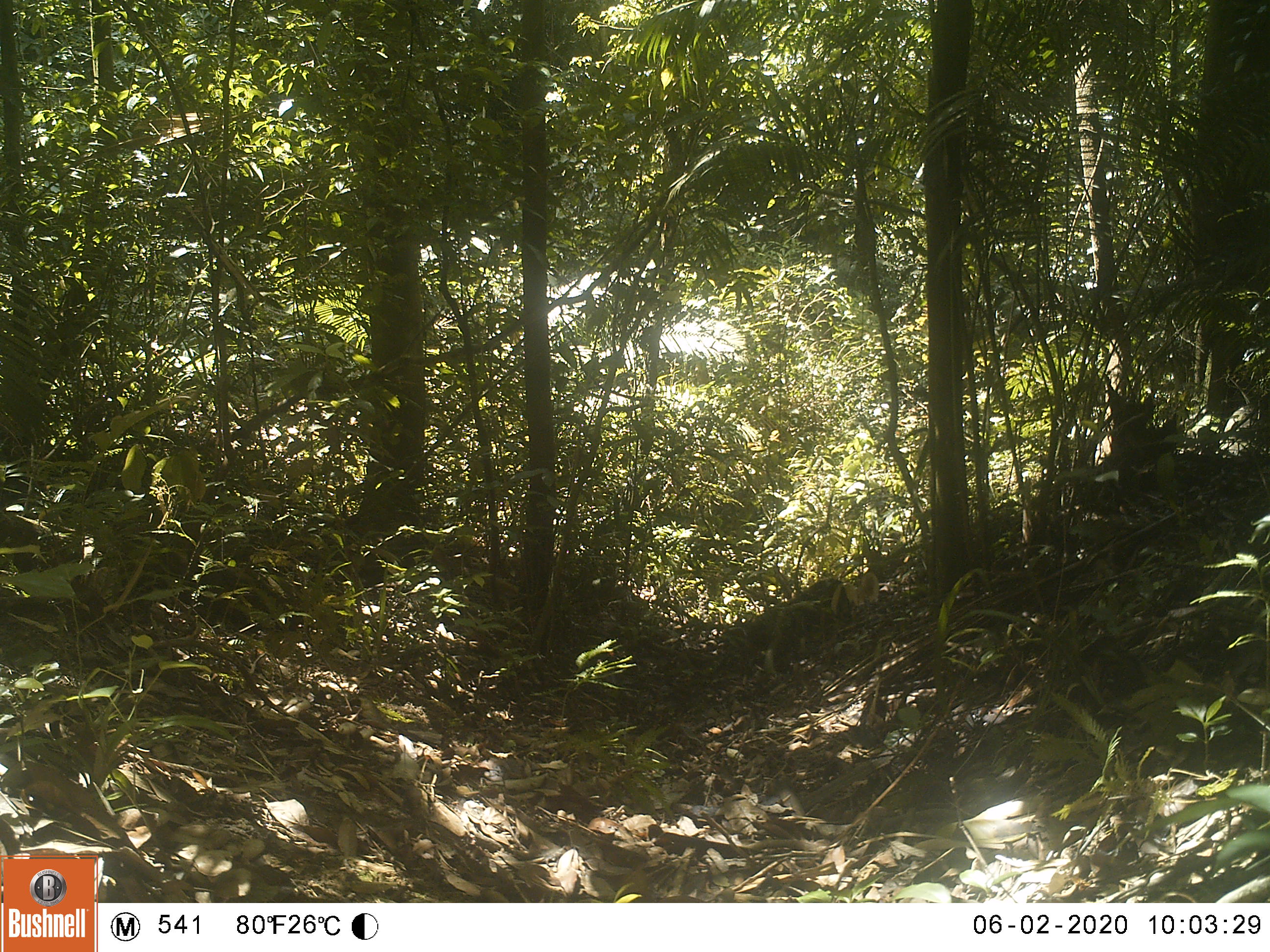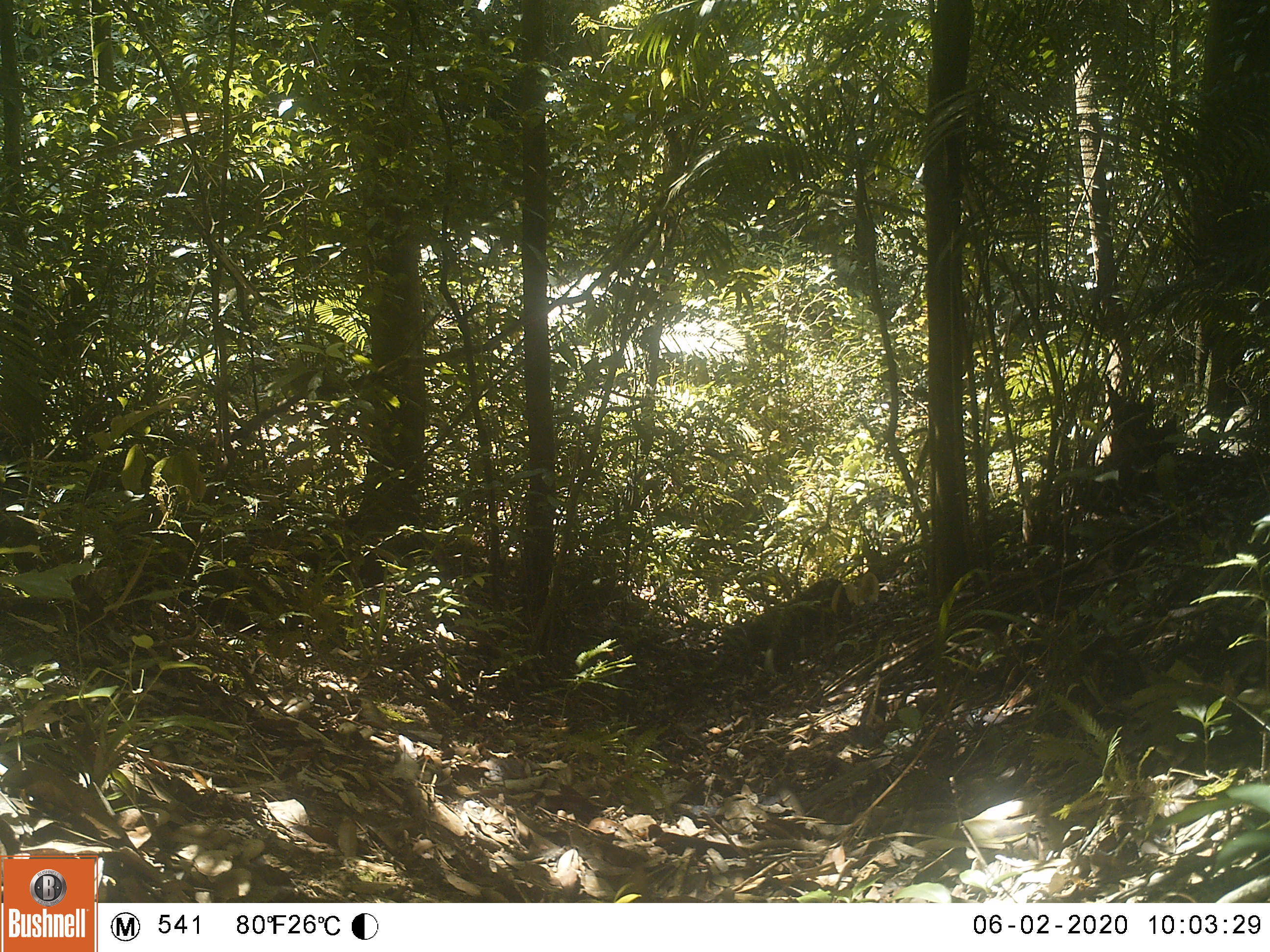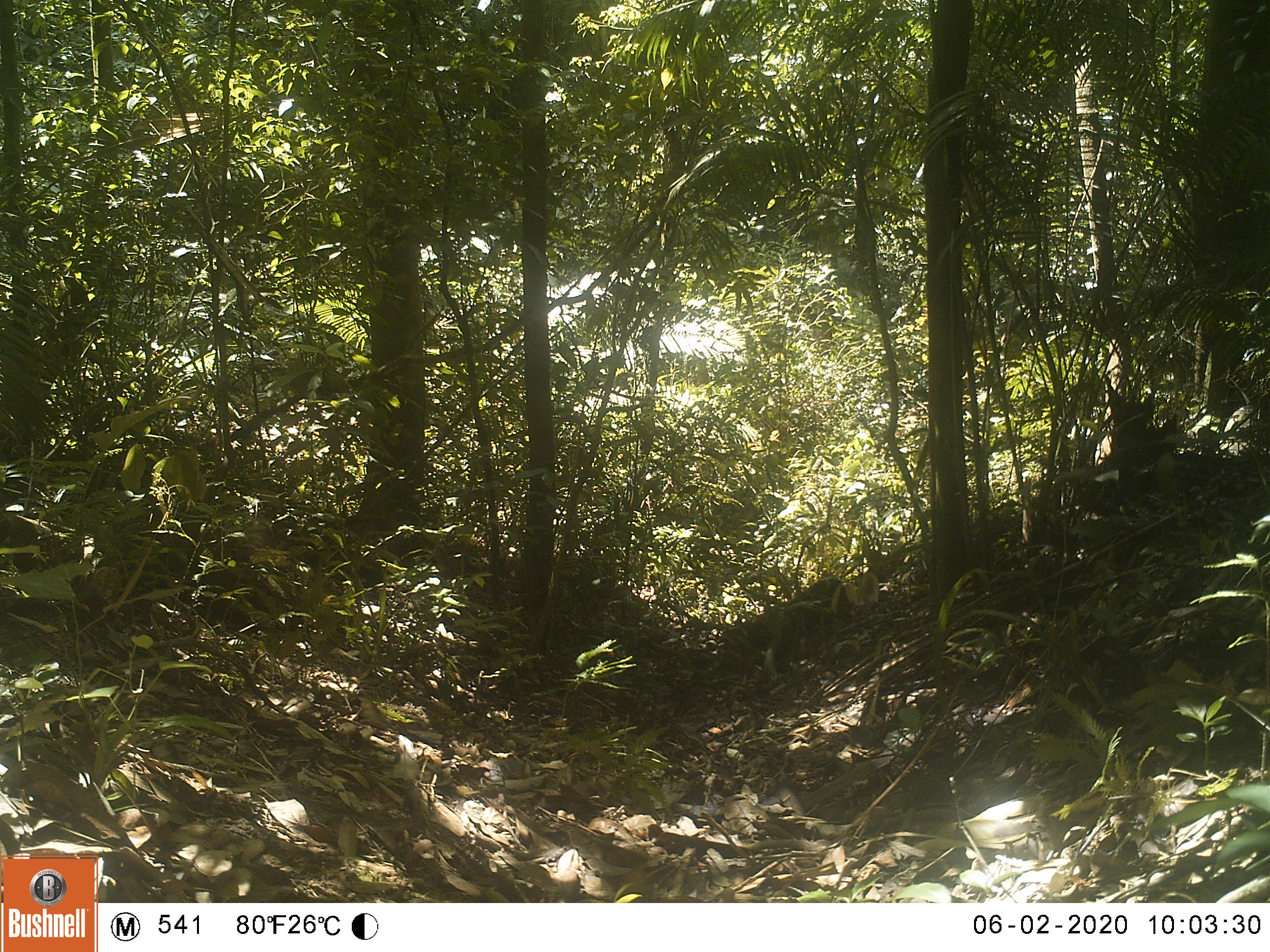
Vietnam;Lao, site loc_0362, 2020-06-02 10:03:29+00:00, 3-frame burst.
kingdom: Animalia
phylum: Chordata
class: Mammalia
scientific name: Mammalia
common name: mammal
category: unidentified small mammal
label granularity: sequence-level